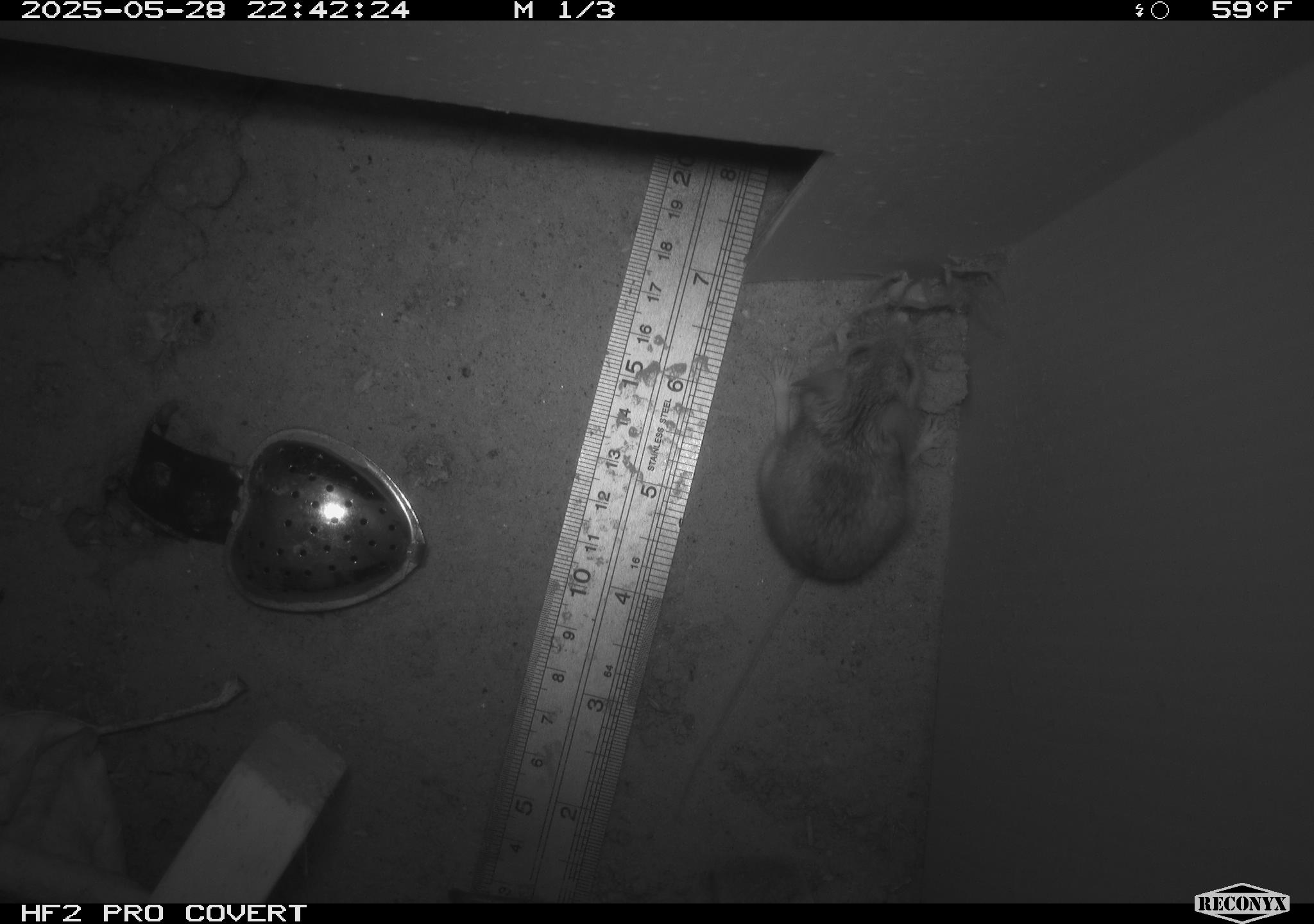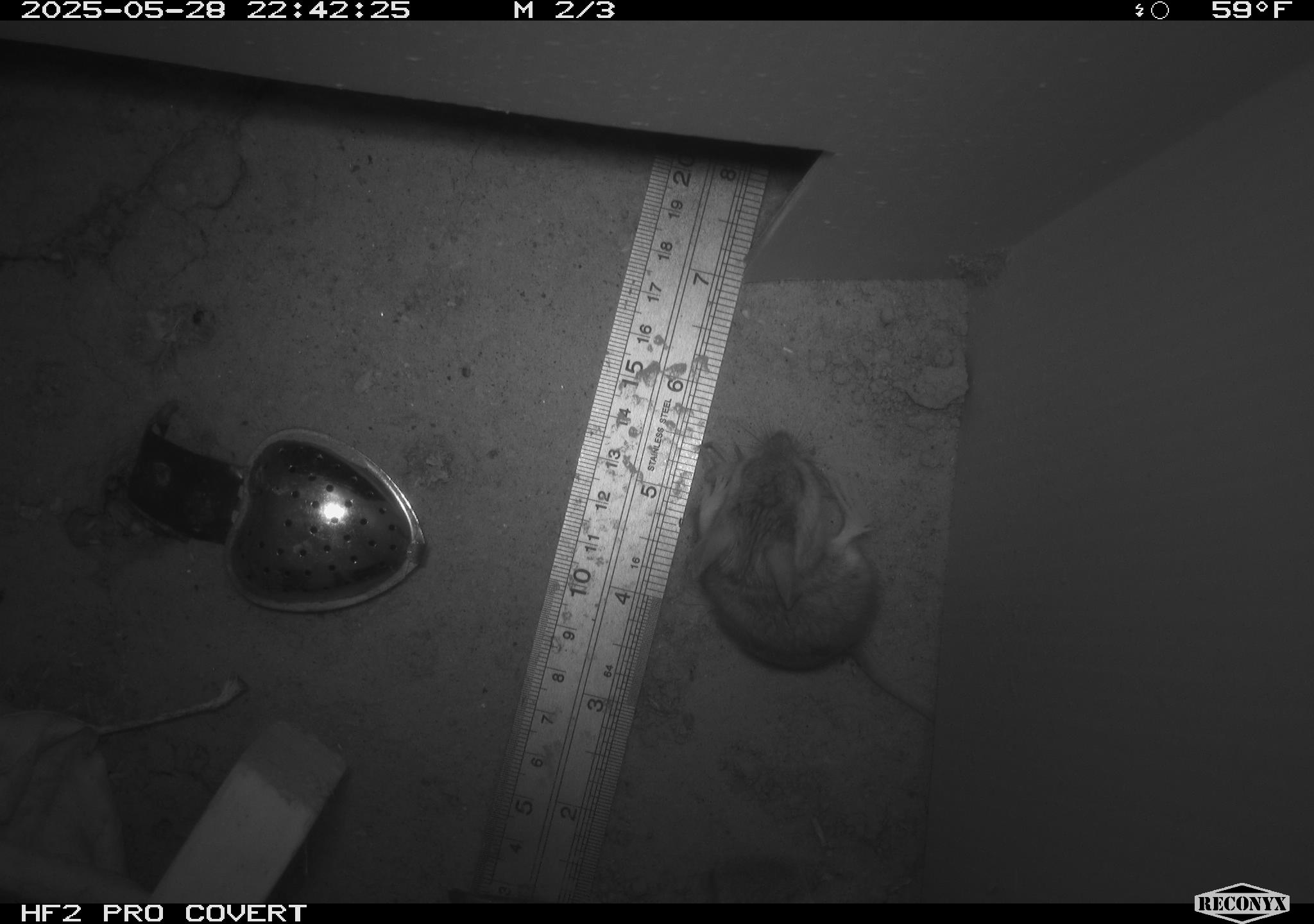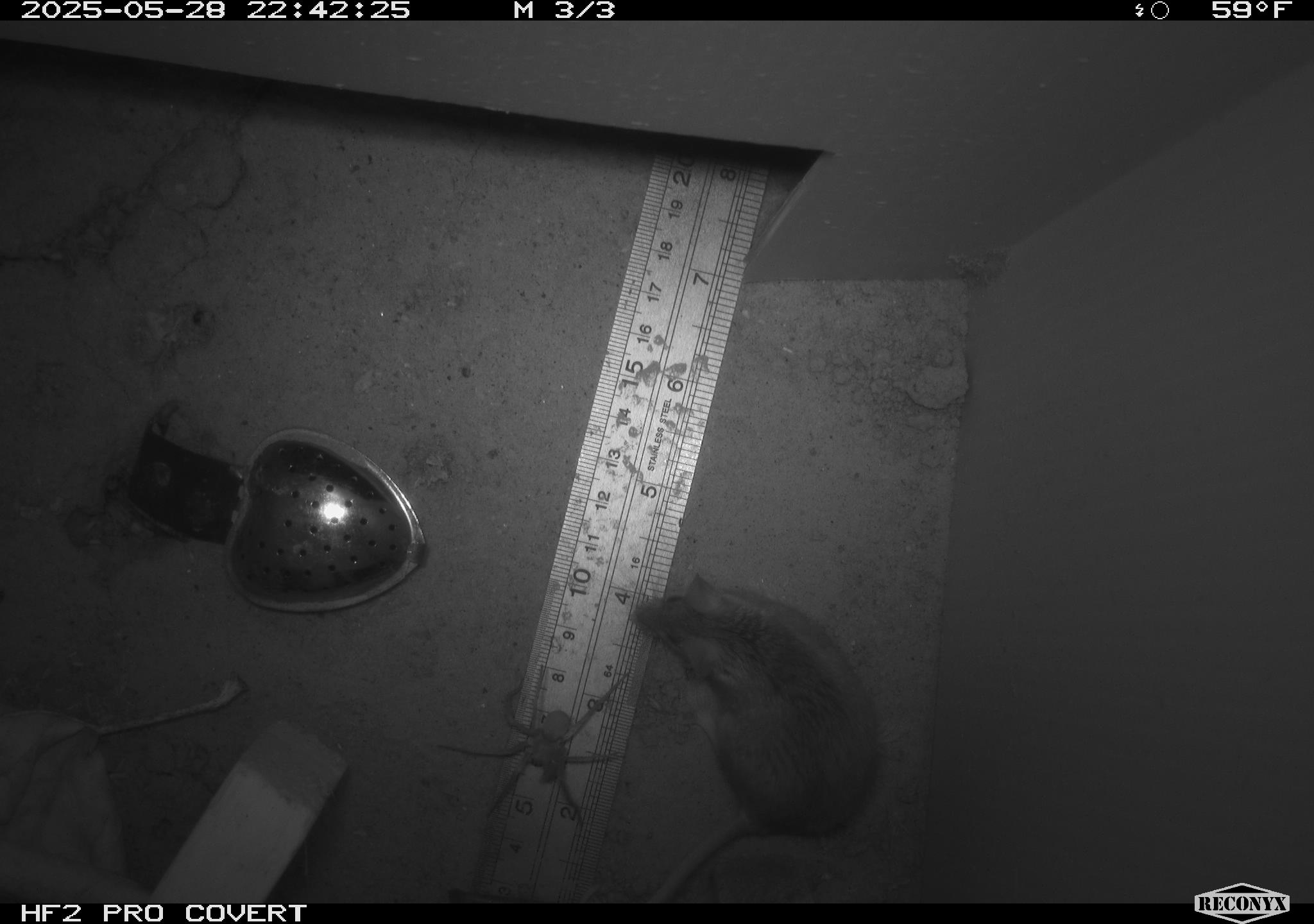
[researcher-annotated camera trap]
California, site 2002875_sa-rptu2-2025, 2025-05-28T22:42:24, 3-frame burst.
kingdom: Animalia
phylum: Chordata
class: Mammalia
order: Rodentia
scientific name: Rodentia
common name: mouse species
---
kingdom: Animalia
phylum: Arthropoda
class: Arachnida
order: Araneae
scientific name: Araneae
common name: spider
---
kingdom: Animalia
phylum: Chordata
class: Mammalia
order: Rodentia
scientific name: Rodentia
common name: rodent